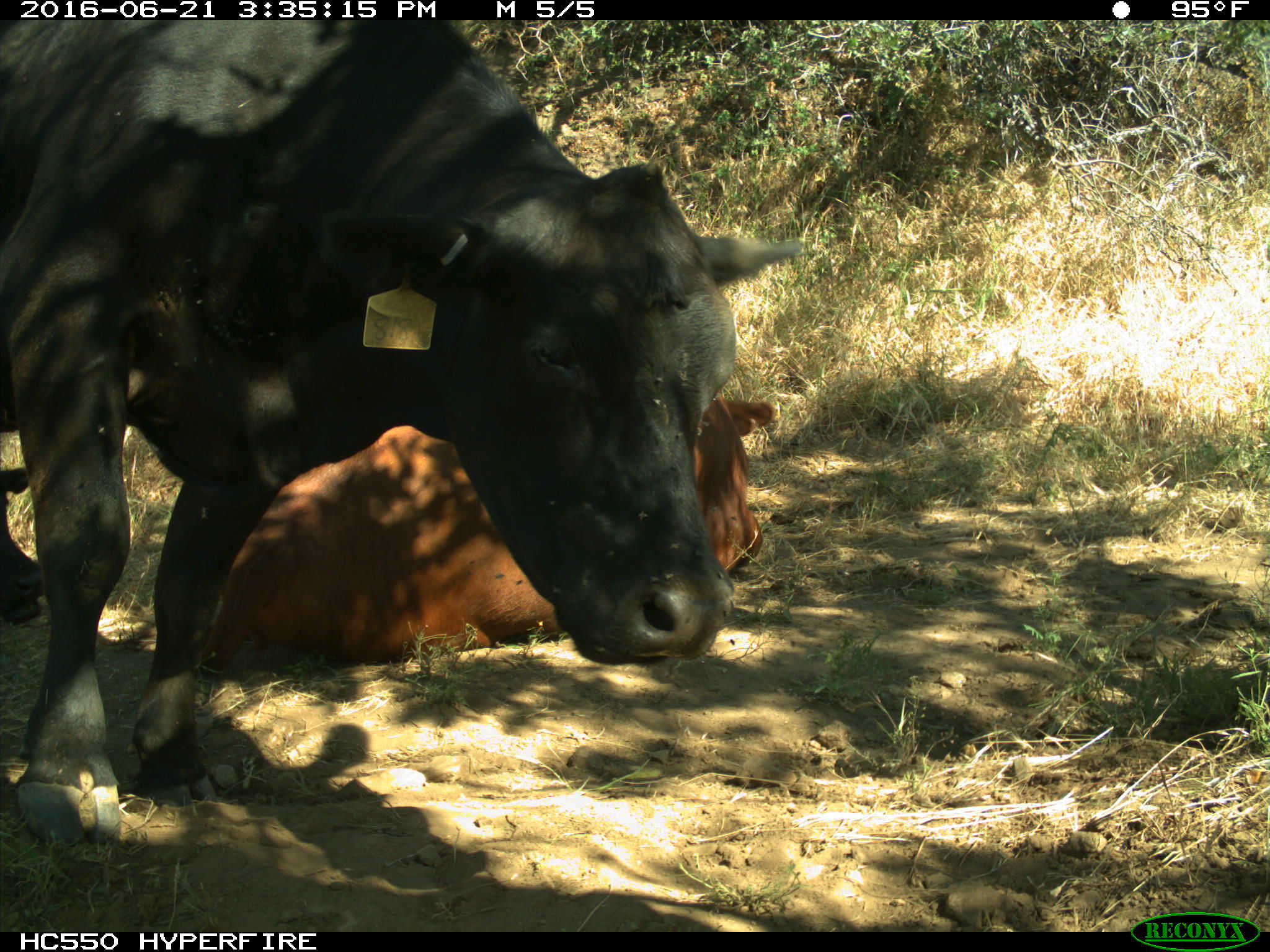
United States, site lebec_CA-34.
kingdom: Animalia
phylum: Chordata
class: Mammalia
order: Artiodactyla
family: Bovidae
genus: Bos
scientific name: Bos taurus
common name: domestic cow